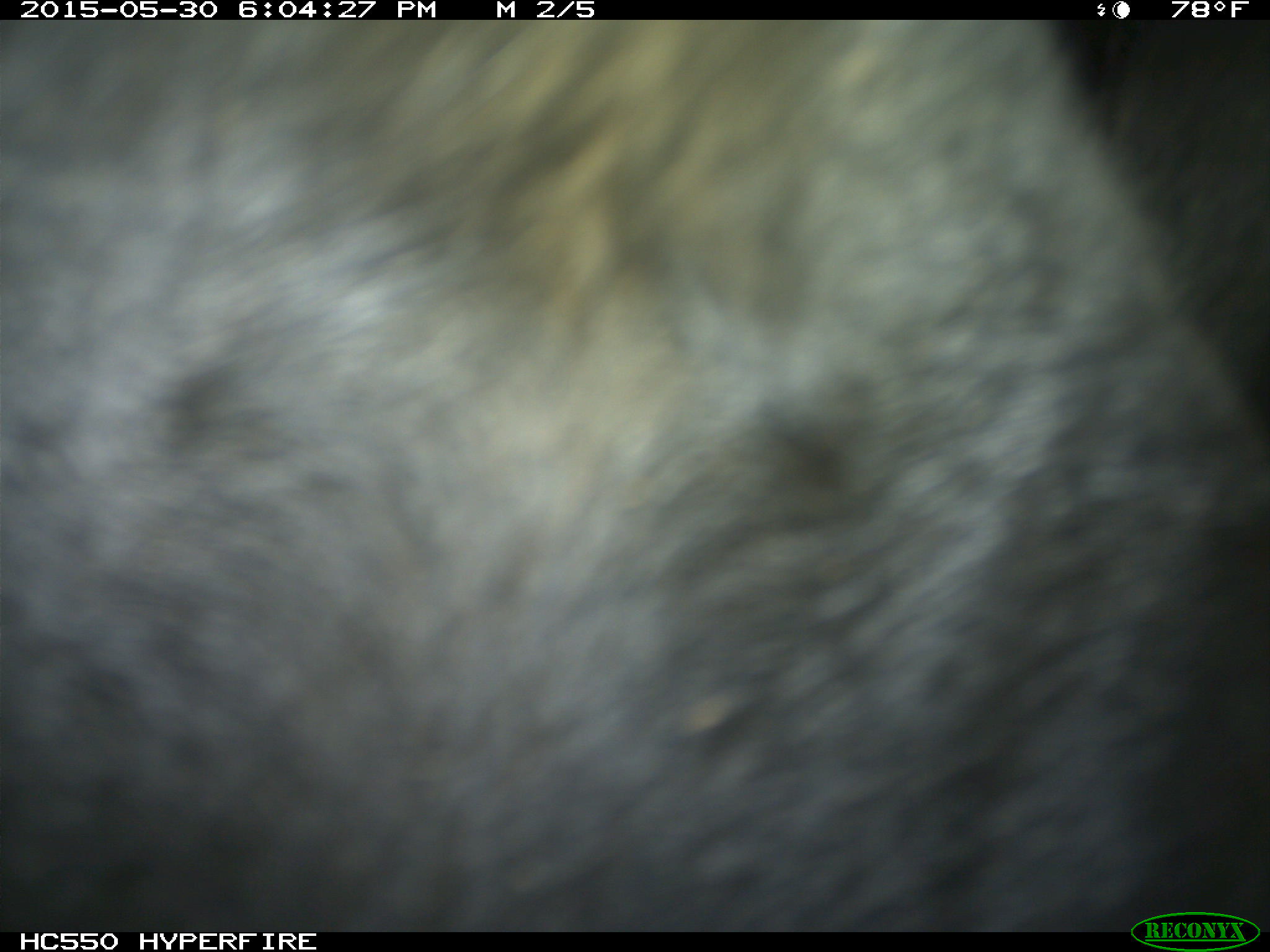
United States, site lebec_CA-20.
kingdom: Animalia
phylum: Chordata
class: Mammalia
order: Artiodactyla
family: Bovidae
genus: Bos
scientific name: Bos taurus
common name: domestic cow